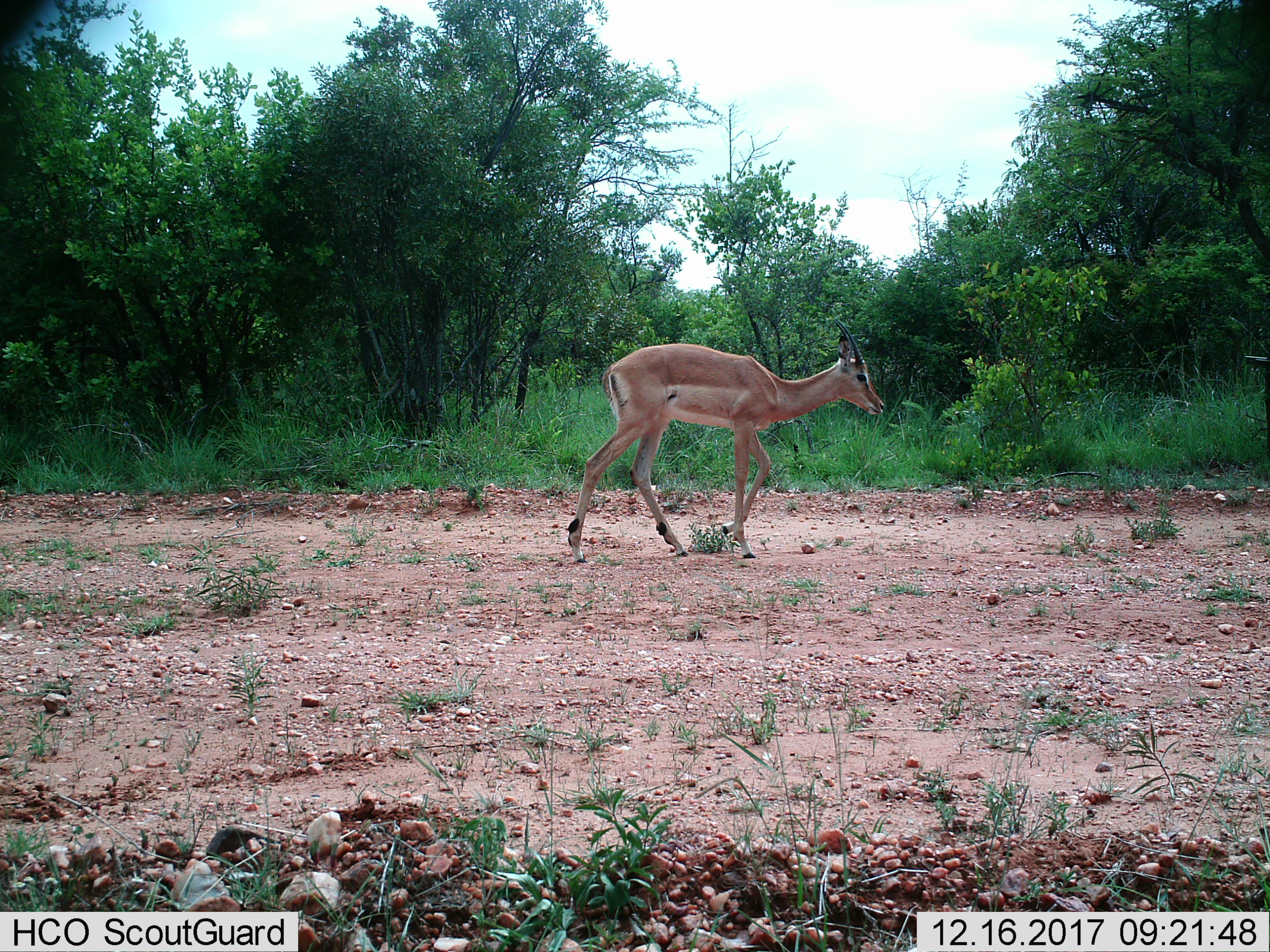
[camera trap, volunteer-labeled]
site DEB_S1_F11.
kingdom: Animalia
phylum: Chordata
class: Mammalia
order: Artiodactyla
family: Bovidae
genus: Aepyceros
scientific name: Aepyceros melampus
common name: impala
Impala (Aepyceros melampus), count 1. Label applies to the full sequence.